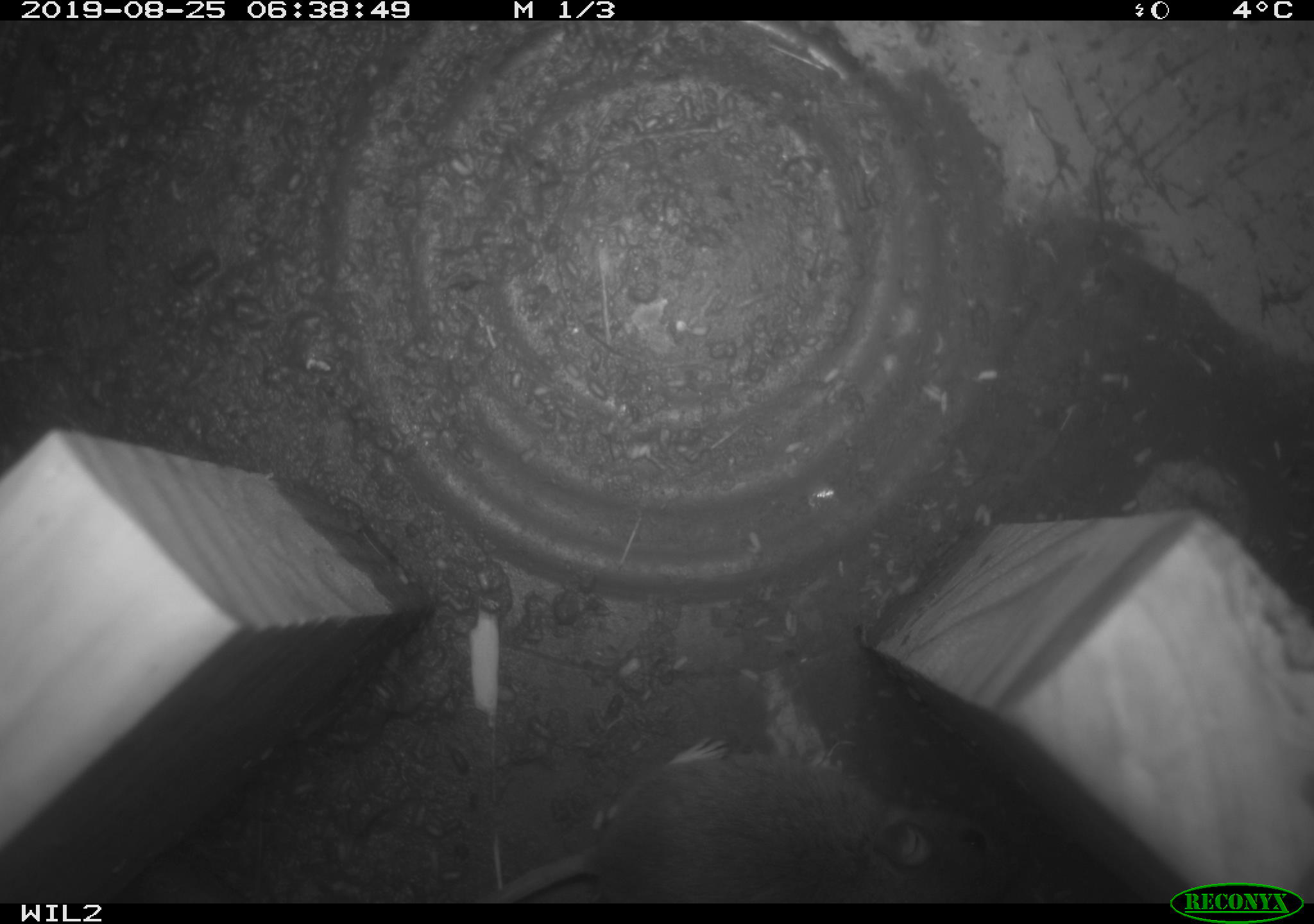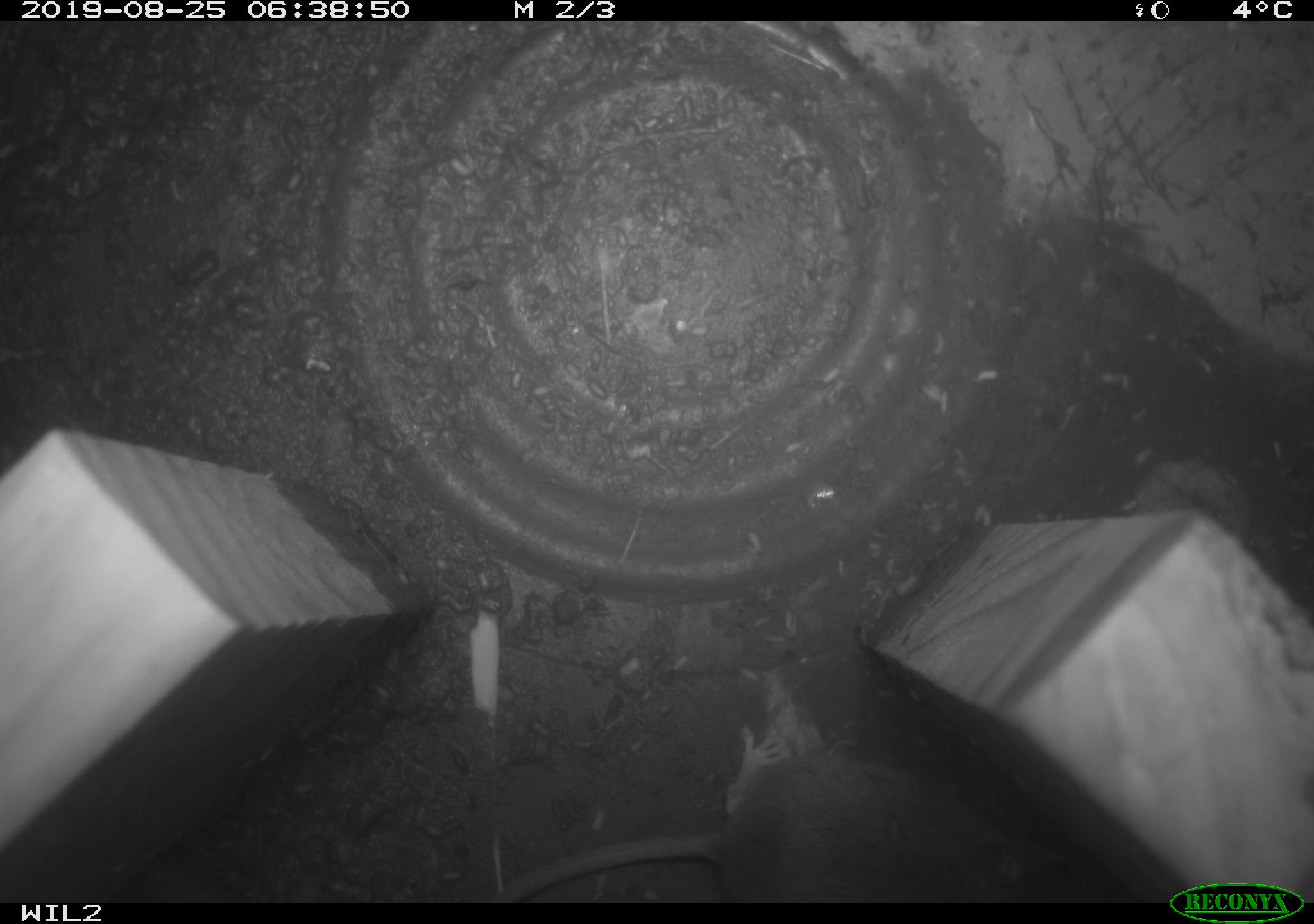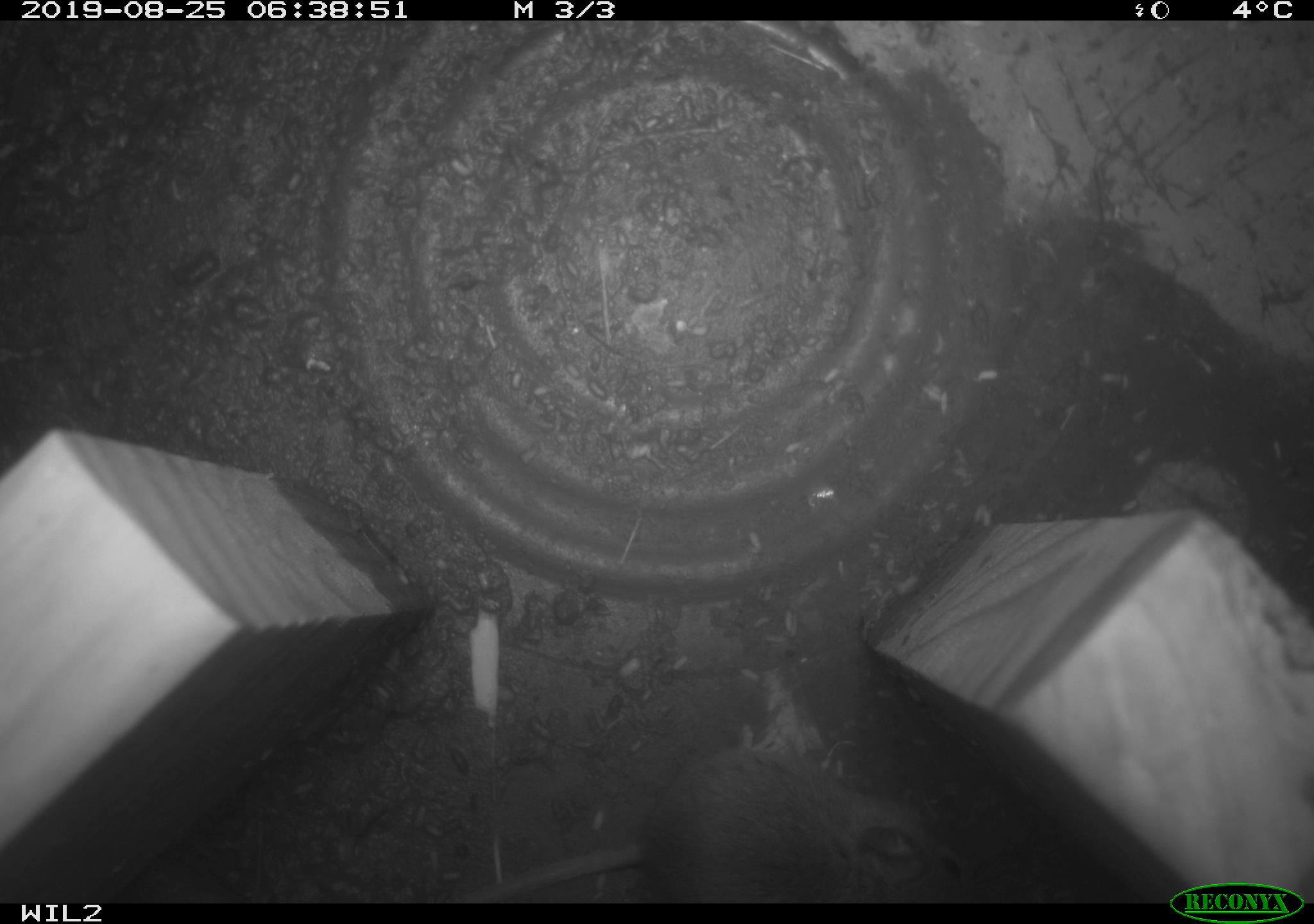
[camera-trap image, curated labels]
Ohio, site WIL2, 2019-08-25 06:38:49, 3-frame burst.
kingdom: Animalia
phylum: Chordata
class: Mammalia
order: Rodentia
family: Cricetidae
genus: Peromyscus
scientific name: Peromyscus leucopus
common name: white-footed mouse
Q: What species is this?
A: White-footed mouse (Peromyscus leucopus).